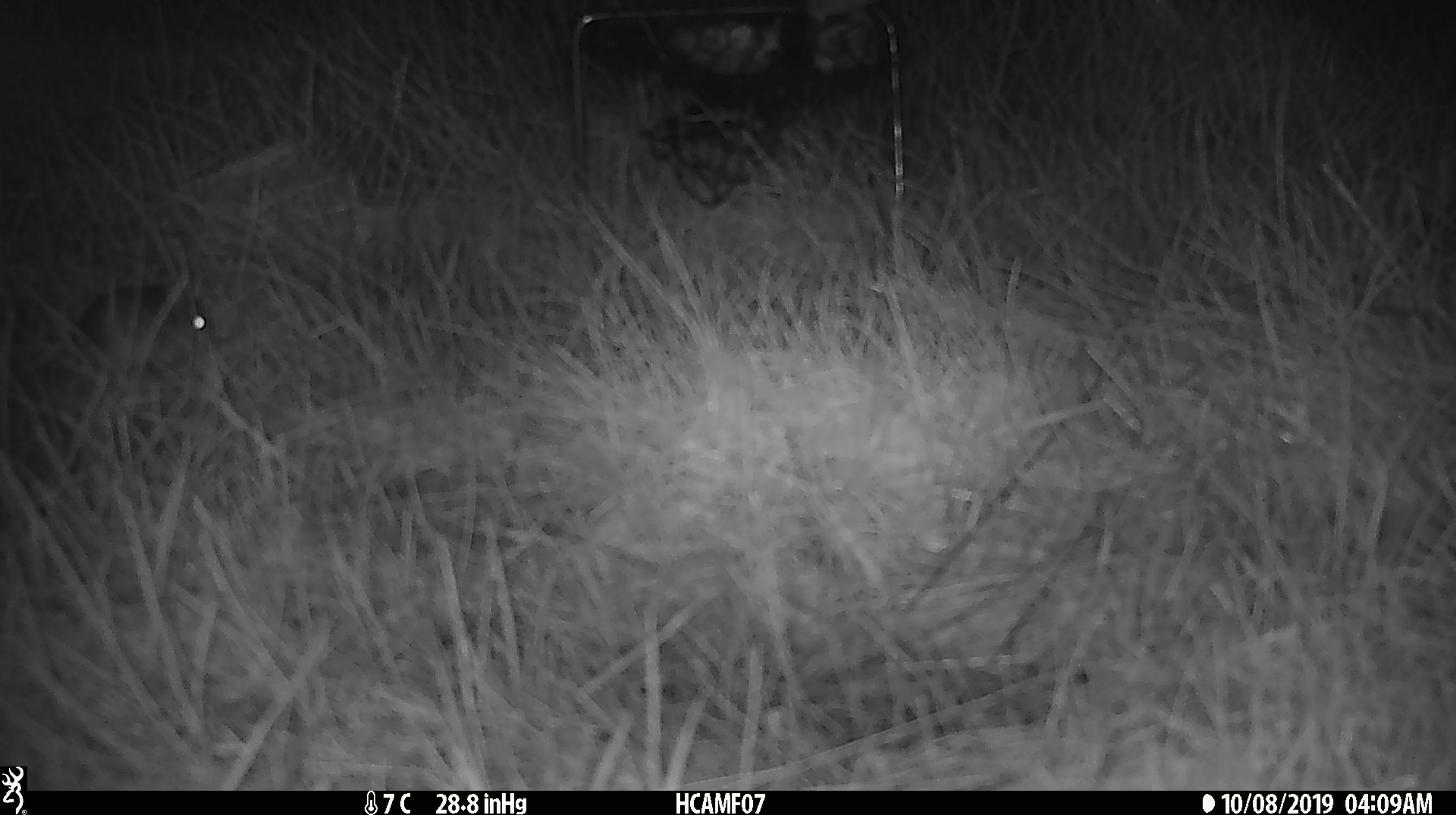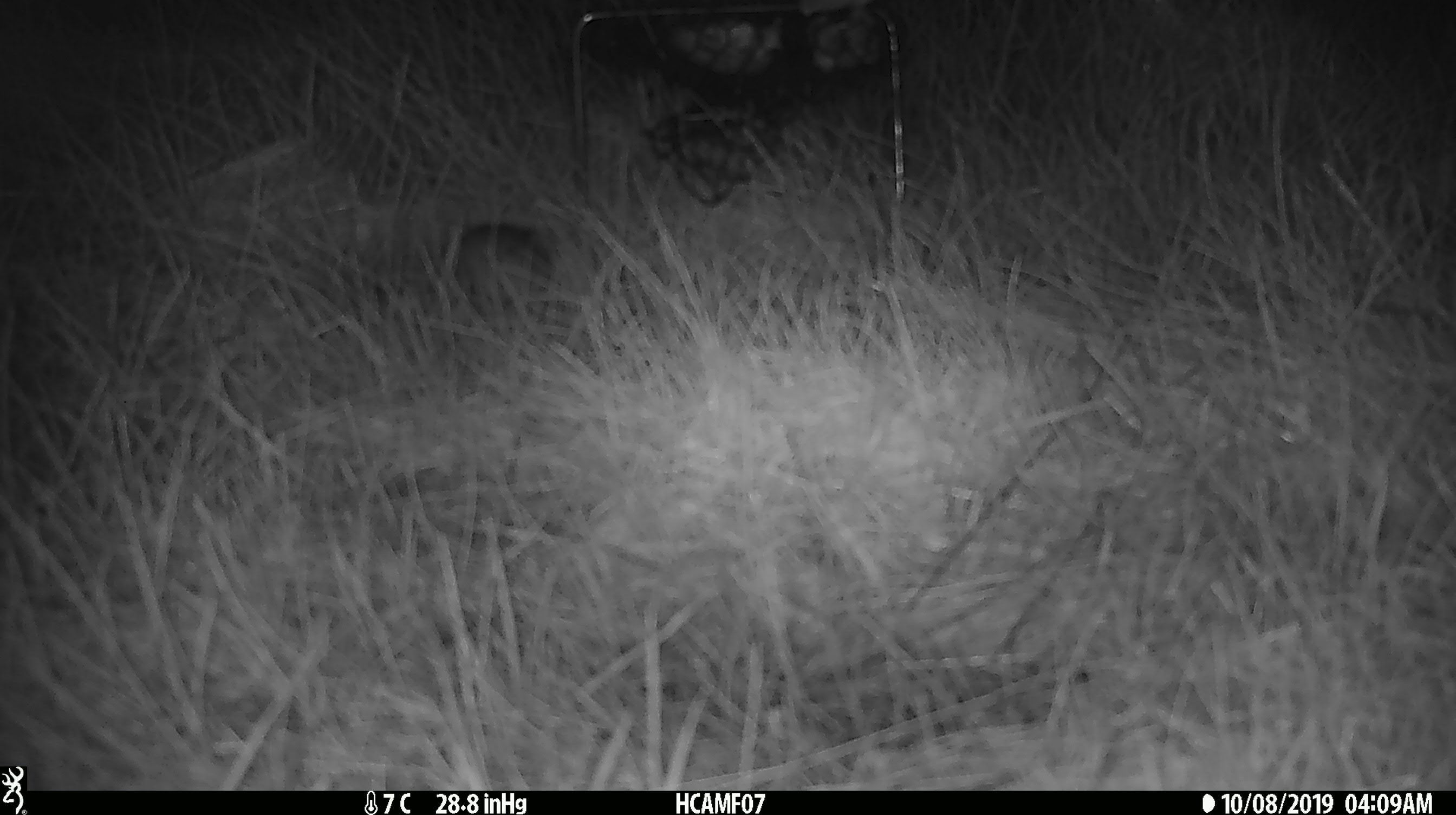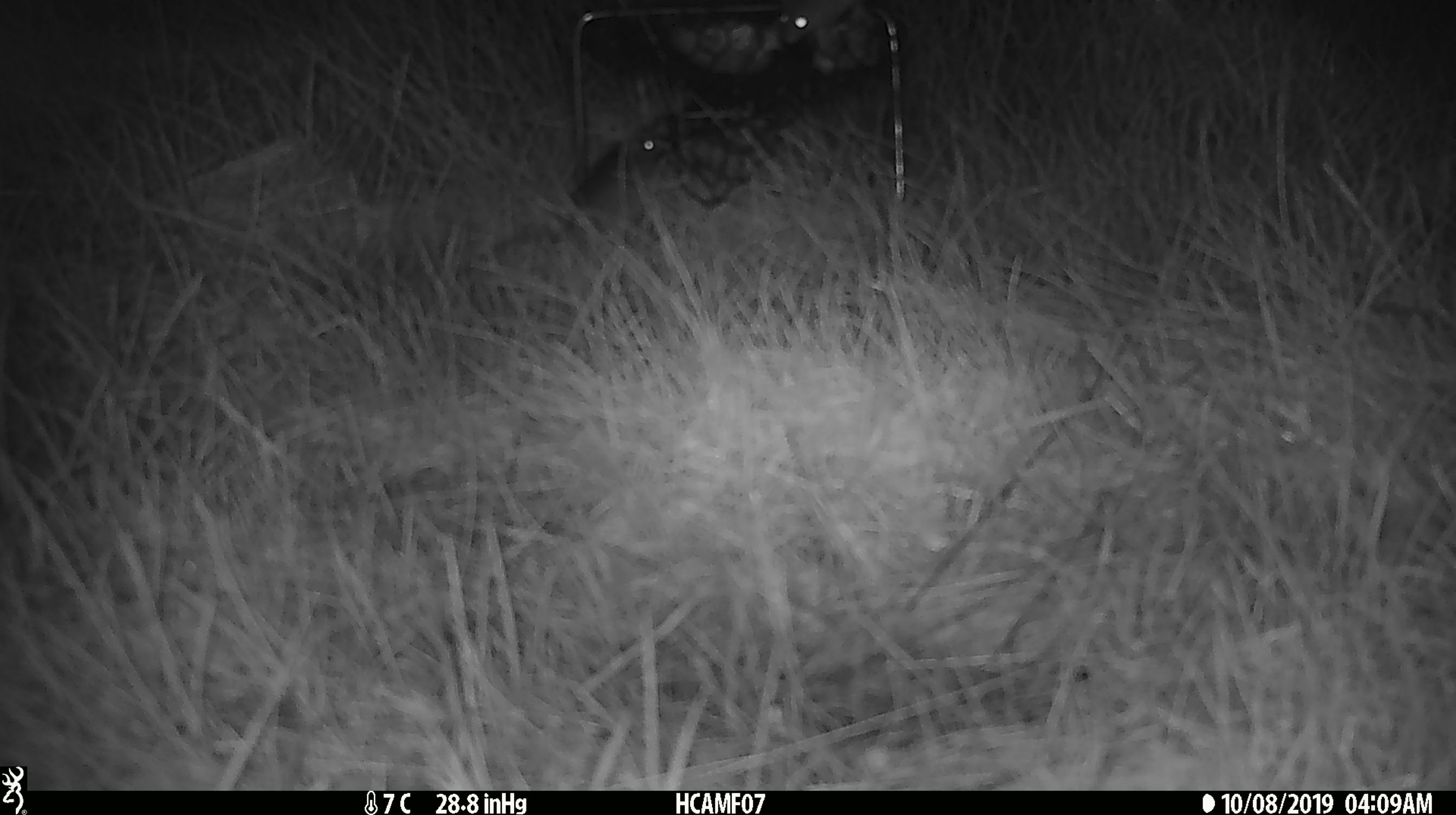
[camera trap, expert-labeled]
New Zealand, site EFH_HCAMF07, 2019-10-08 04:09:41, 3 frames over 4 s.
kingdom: Animalia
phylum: Chordata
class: Mammalia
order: Rodentia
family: Muridae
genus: Mus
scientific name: Mus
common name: mouse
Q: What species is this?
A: Mouse (Mus).